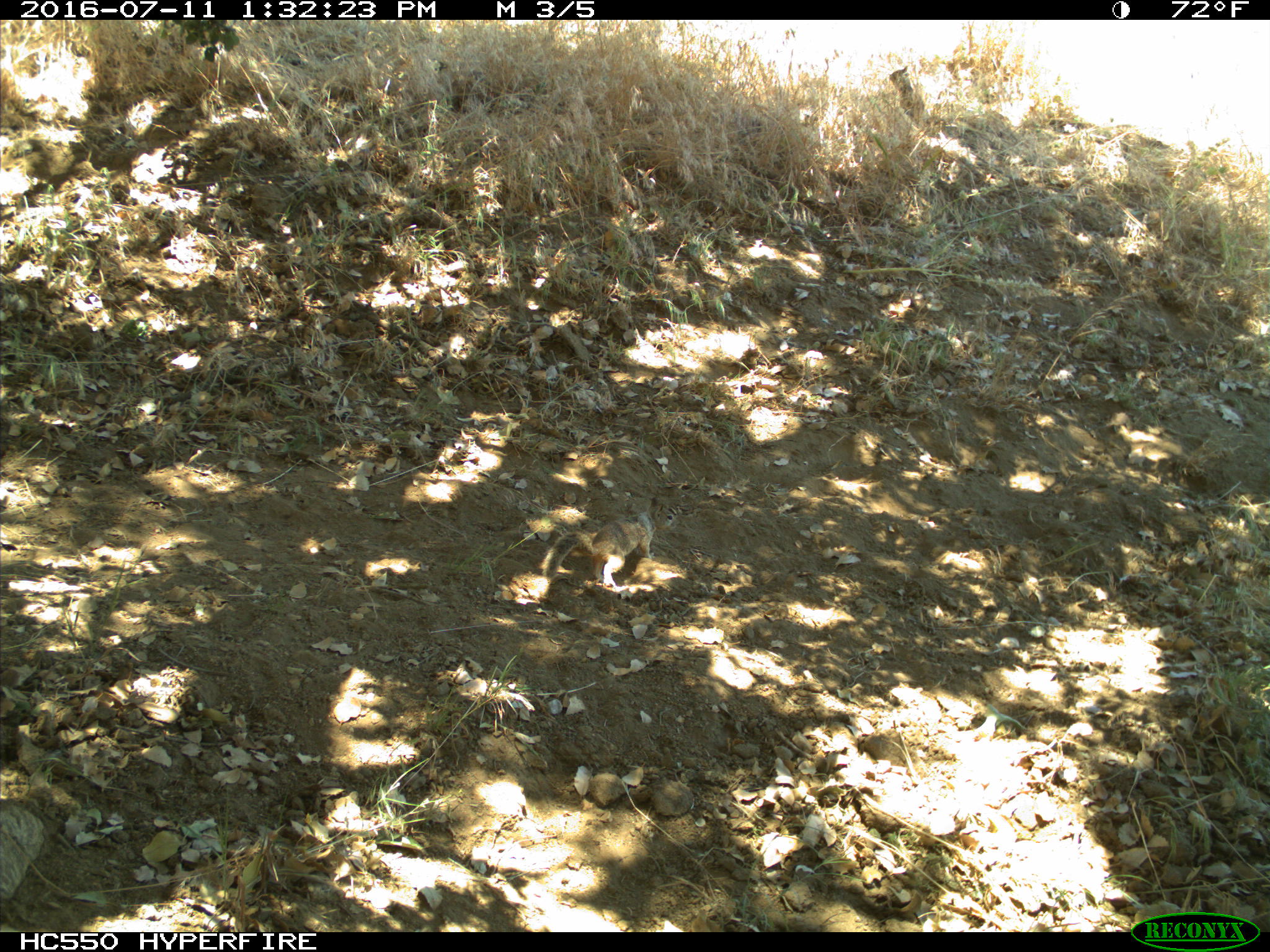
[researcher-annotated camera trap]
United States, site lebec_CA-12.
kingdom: Animalia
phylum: Chordata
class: Mammalia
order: Rodentia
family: Sciuridae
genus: Otospermophilus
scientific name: Otospermophilus beecheyi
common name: california ground squirrel